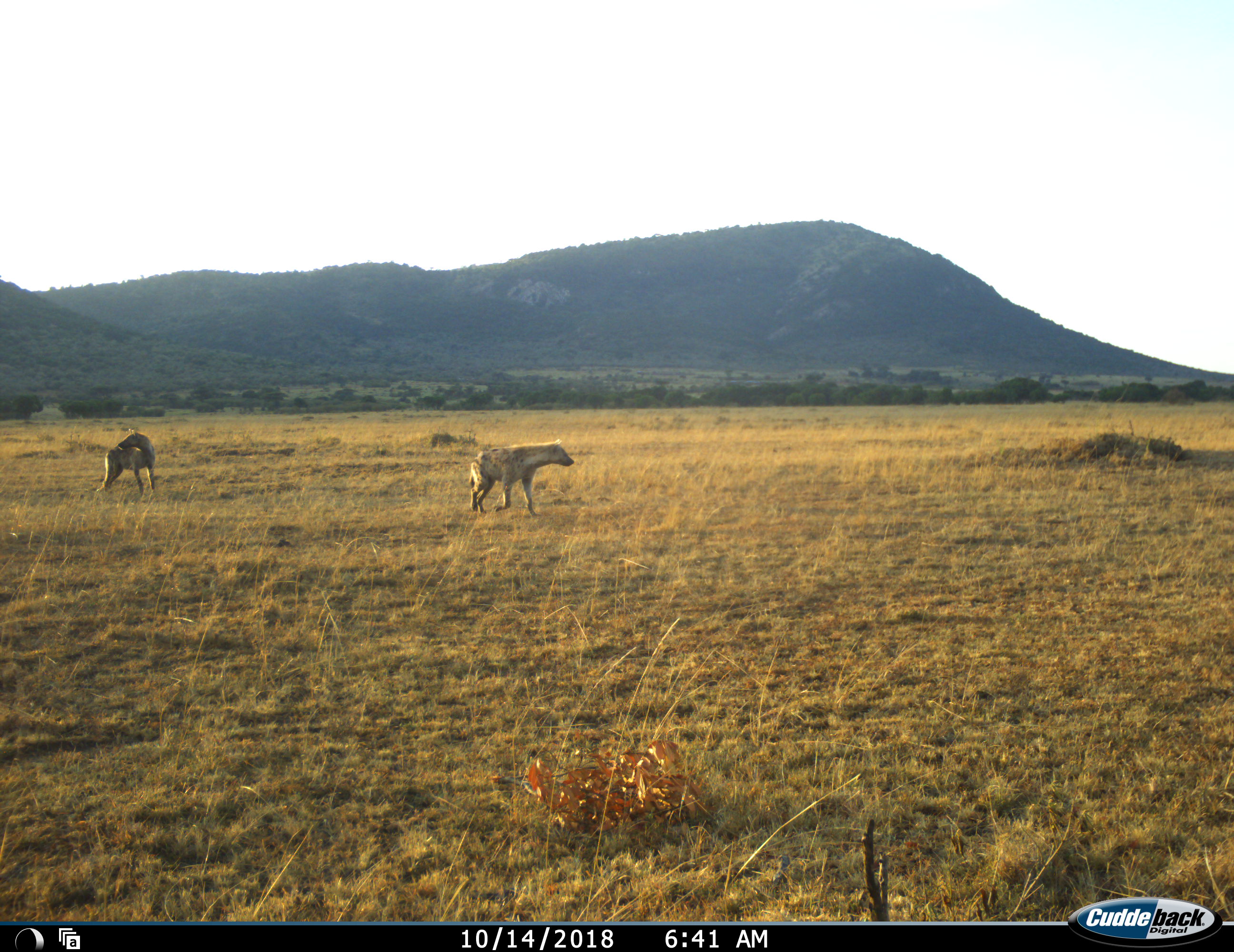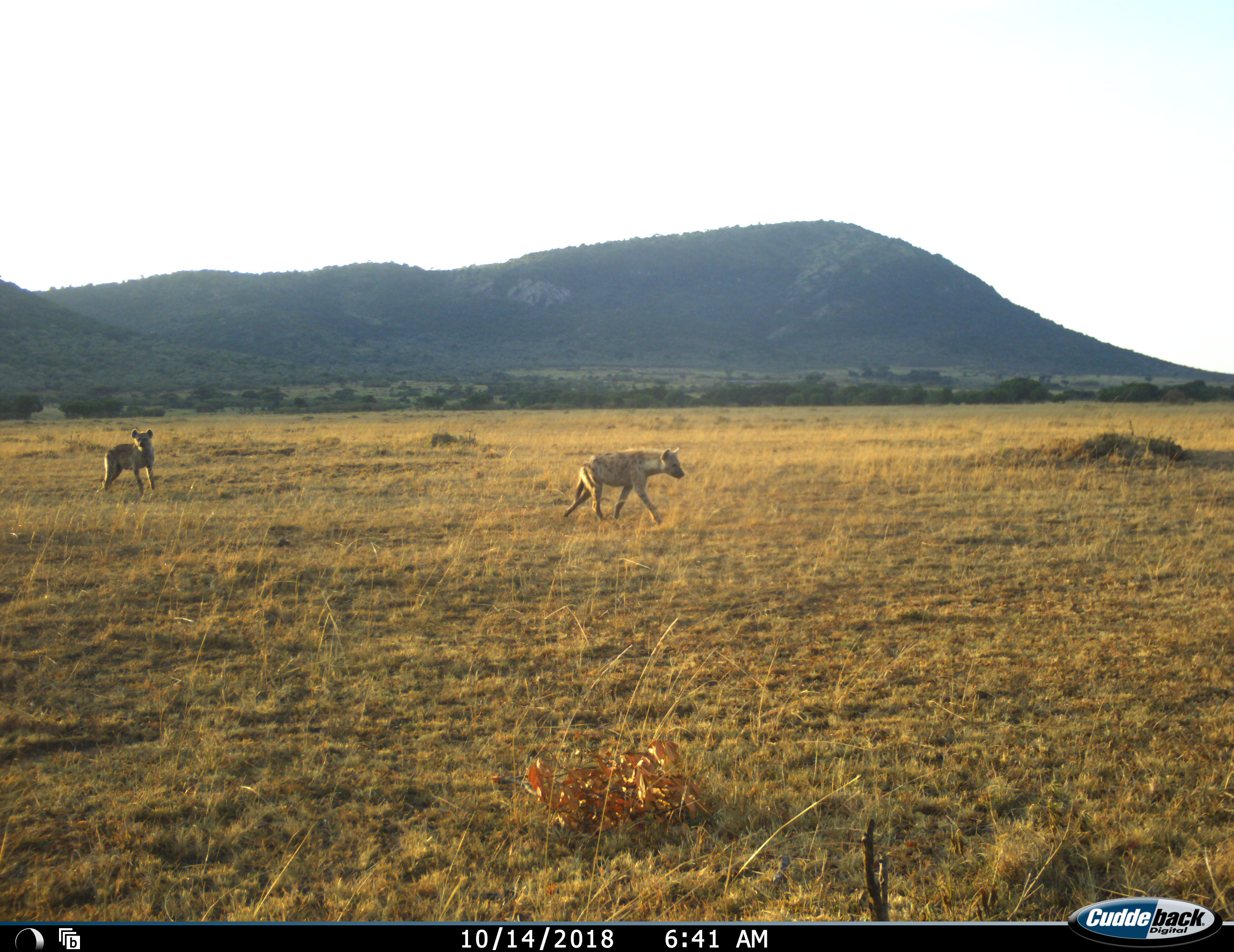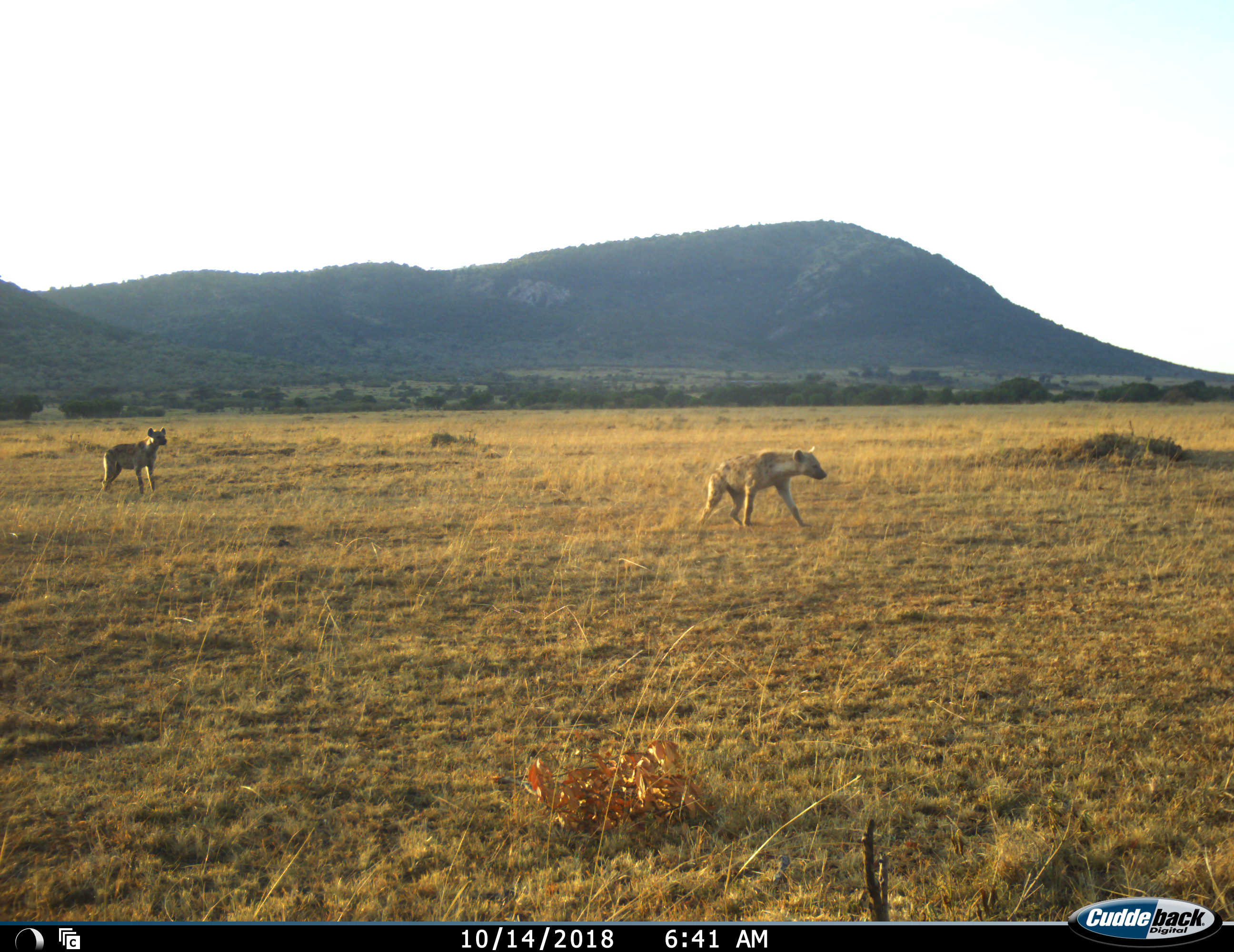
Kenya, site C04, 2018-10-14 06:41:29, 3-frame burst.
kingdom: Animalia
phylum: Chordata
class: Mammalia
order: Carnivora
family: Hyaenidae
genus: Crocuta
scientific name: Crocuta crocuta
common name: spotted hyena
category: hyenaspotted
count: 2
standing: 78%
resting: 0%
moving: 100%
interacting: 11%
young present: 0%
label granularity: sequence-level